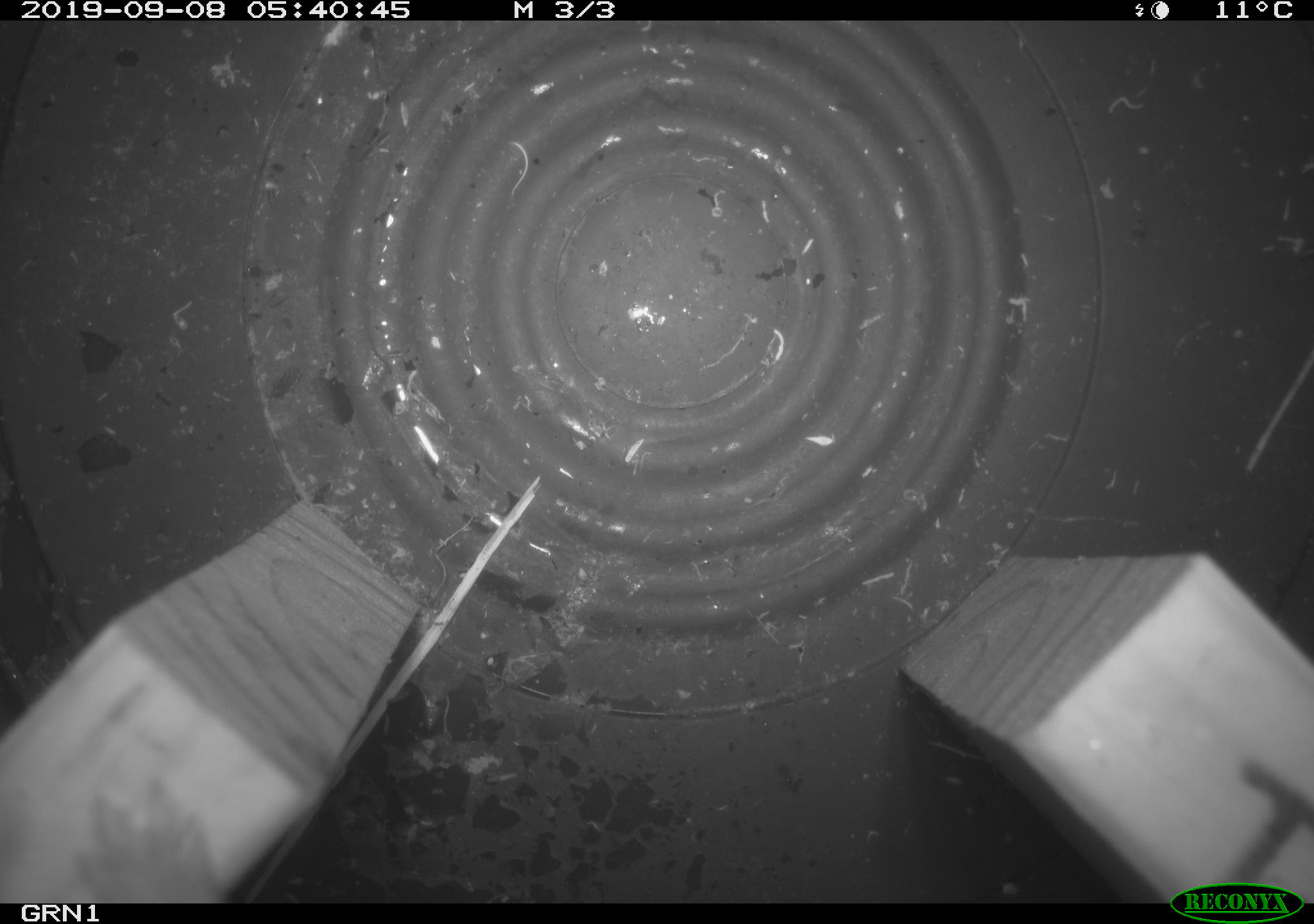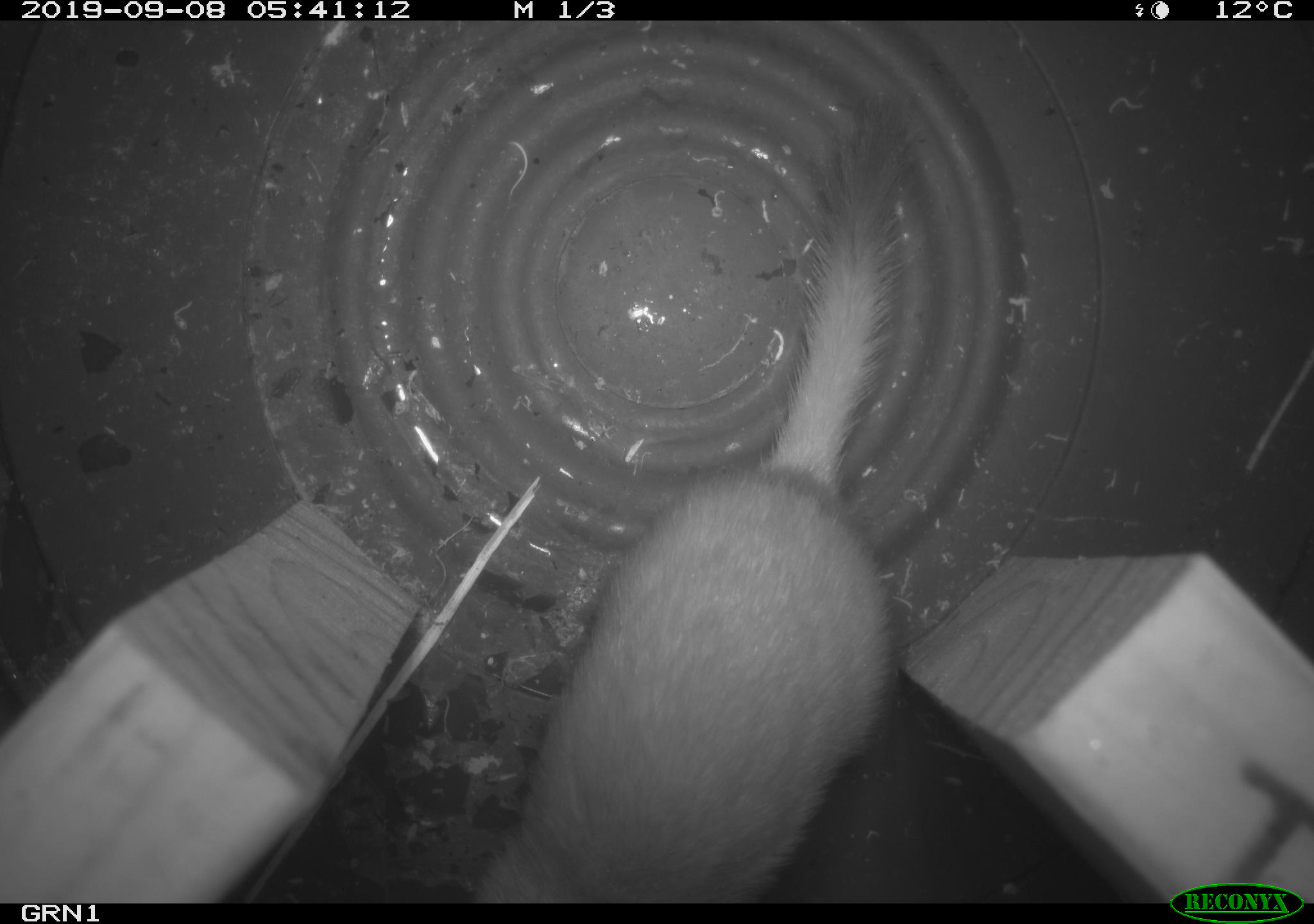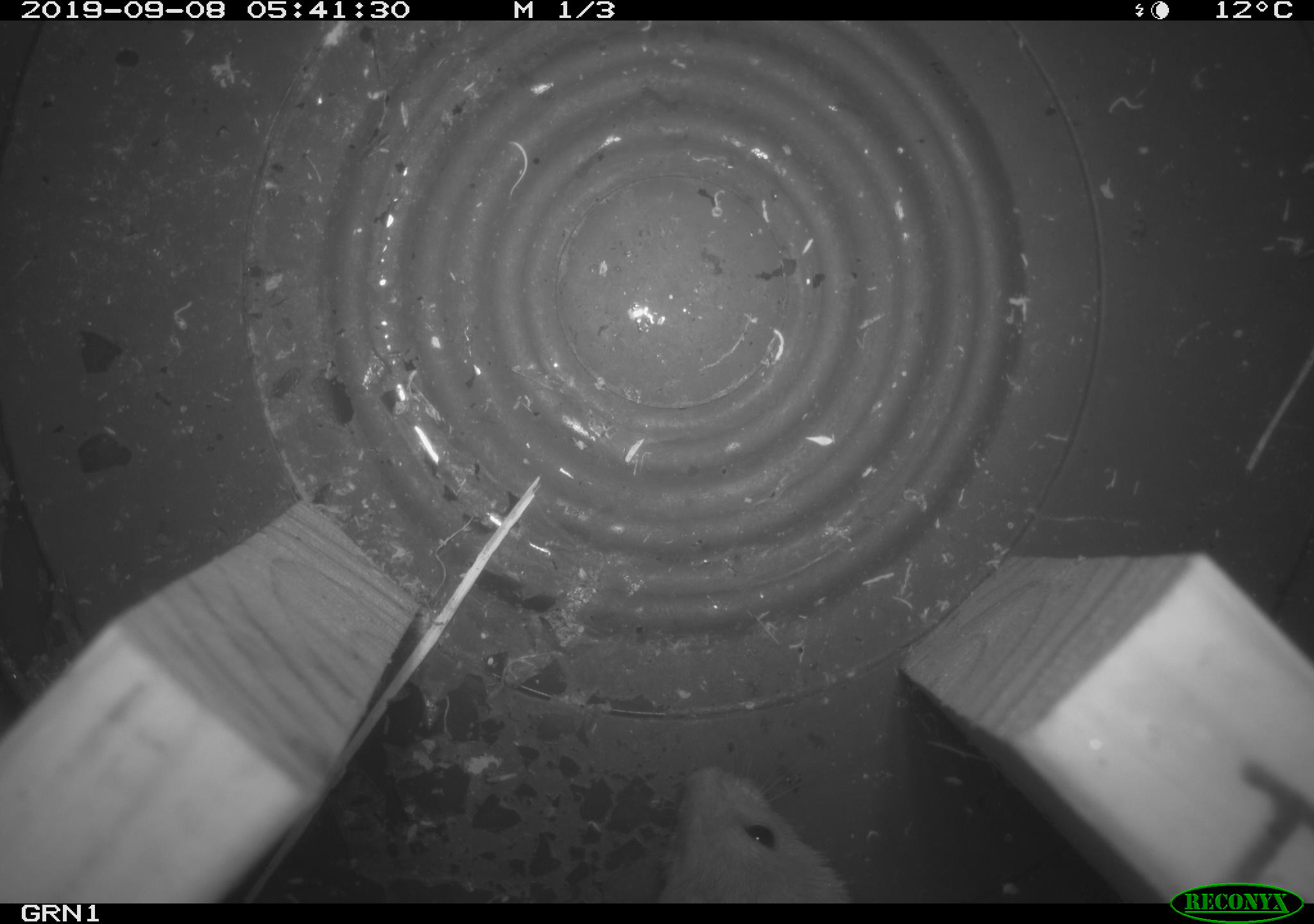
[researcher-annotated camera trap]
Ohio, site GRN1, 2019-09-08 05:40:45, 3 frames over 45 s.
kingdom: Animalia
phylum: Chordata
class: Mammalia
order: Carnivora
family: Mustelidae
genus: Neogale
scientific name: Neogale frenata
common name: long-tailed weasel